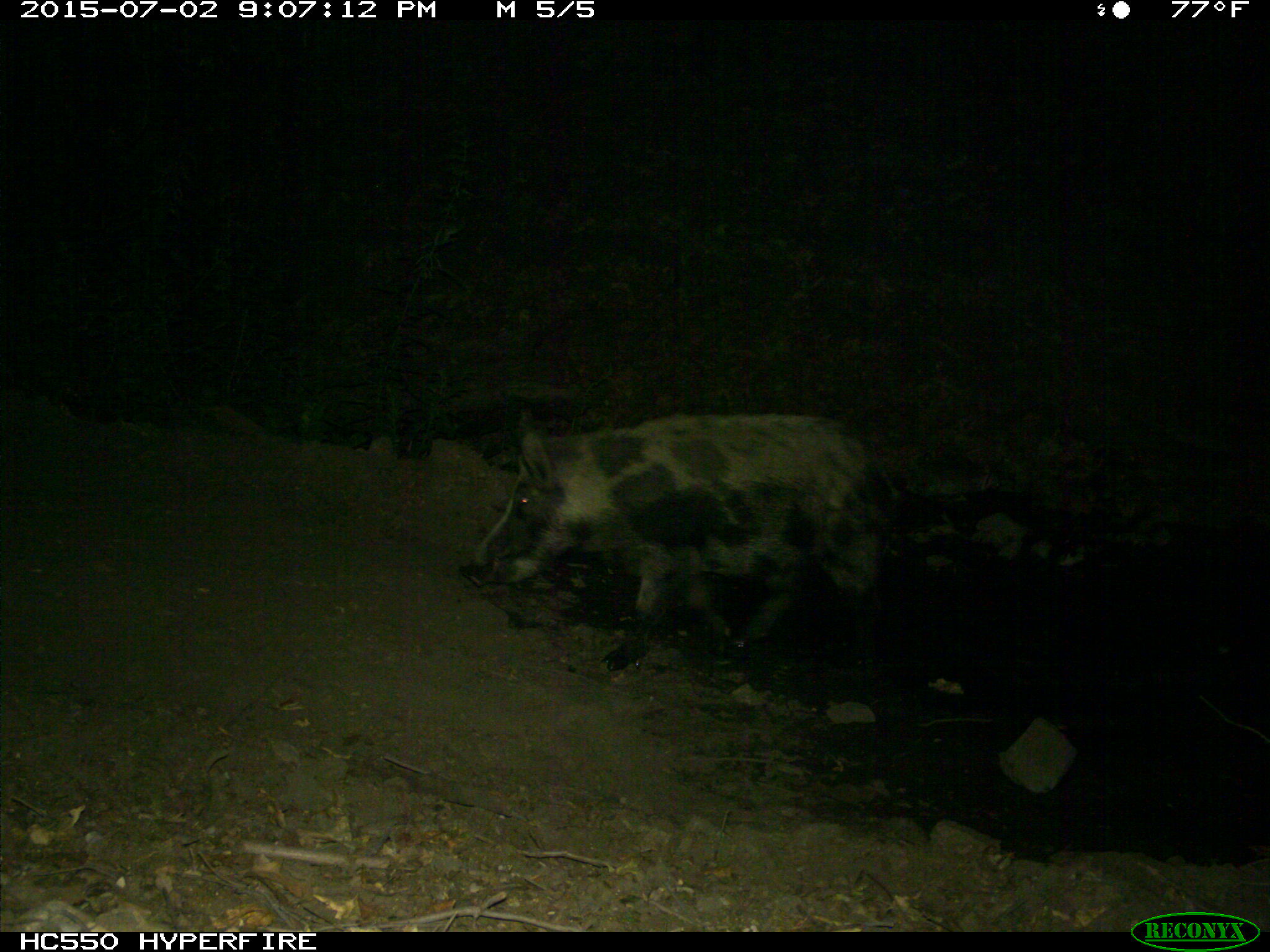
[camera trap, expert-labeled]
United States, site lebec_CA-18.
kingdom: Animalia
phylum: Chordata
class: Mammalia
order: Artiodactyla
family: Suidae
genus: Sus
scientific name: Sus scrofa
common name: wild boar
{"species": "Sus scrofa (wild boar)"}